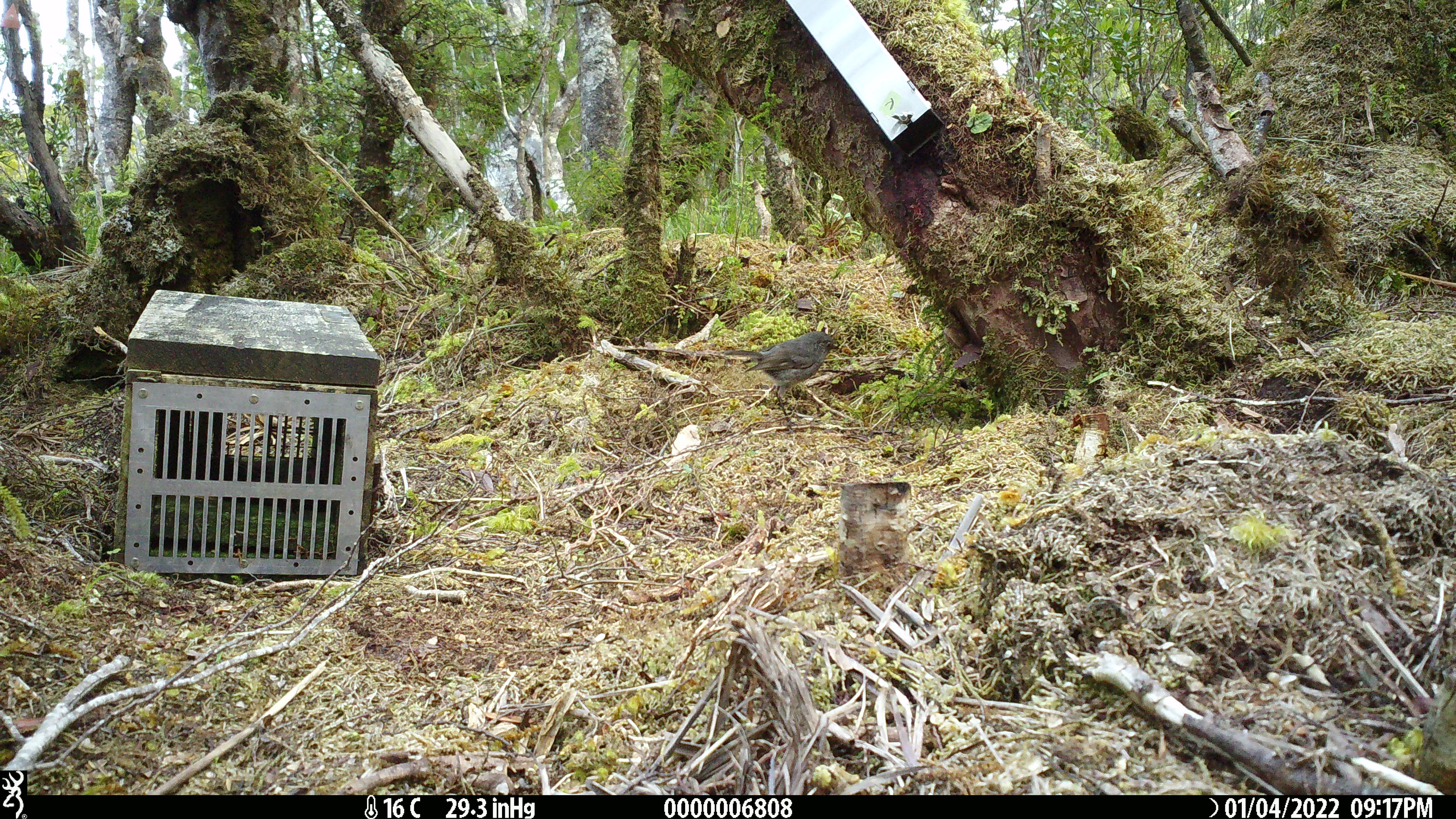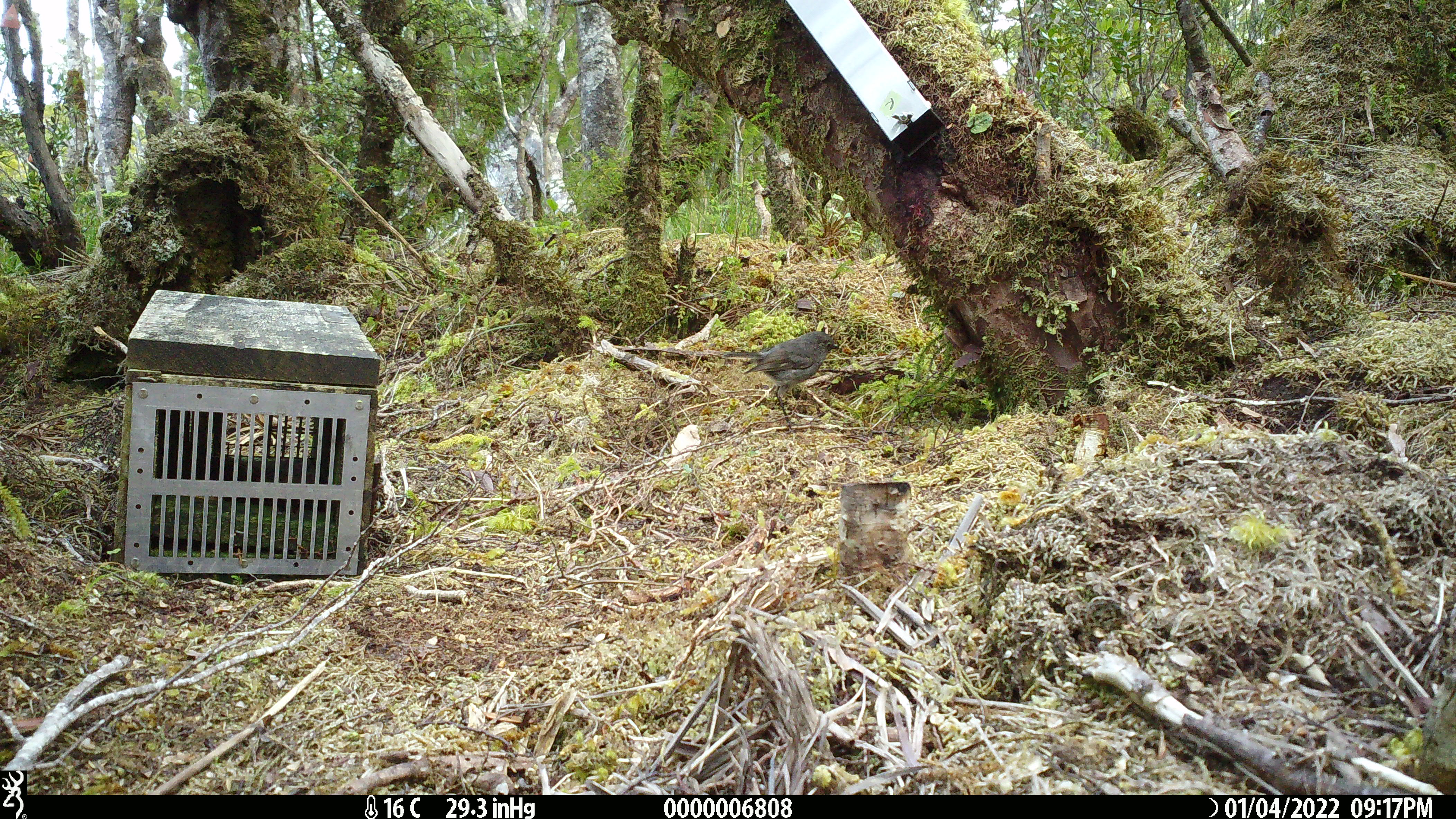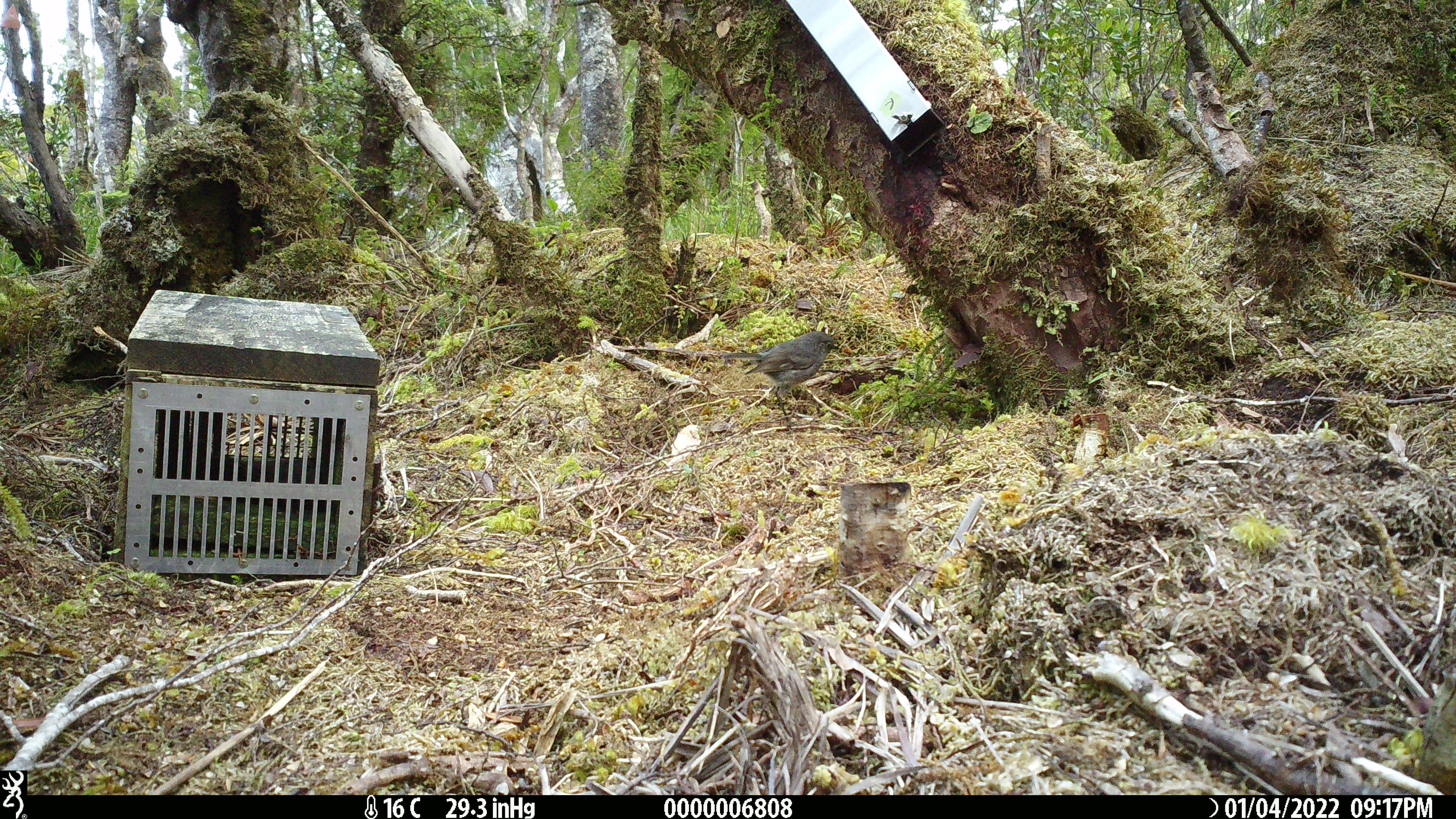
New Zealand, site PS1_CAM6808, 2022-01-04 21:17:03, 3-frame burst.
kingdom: Animalia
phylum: Chordata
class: Aves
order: Passeriformes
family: Petroicidae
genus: Petroica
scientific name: Petroica australis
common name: new zealand robin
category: robin